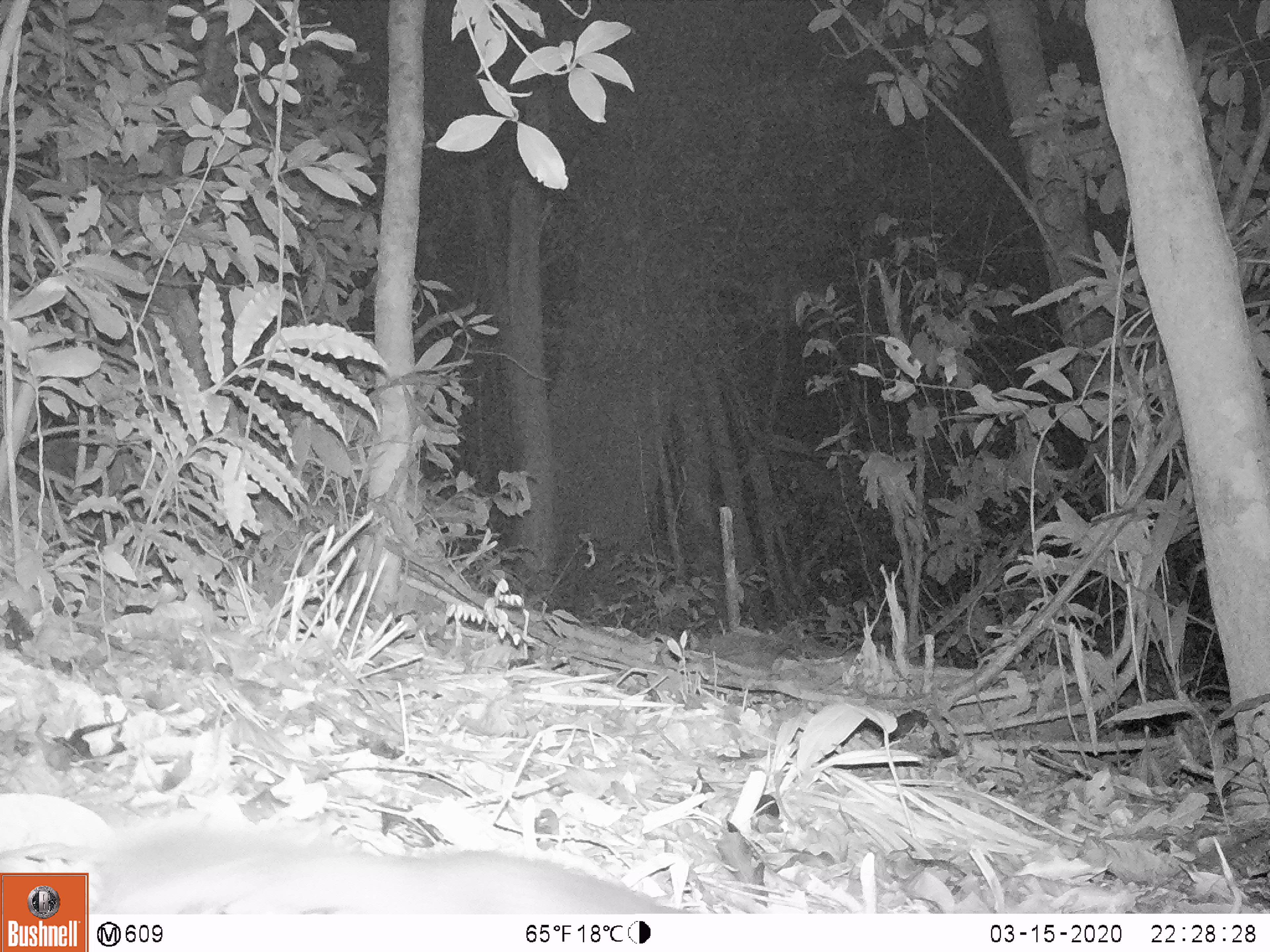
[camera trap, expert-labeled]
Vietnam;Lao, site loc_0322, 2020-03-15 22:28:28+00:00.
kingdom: Animalia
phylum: Chordata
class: Mammalia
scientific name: Mammalia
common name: mammal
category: unidentified small mammal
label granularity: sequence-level